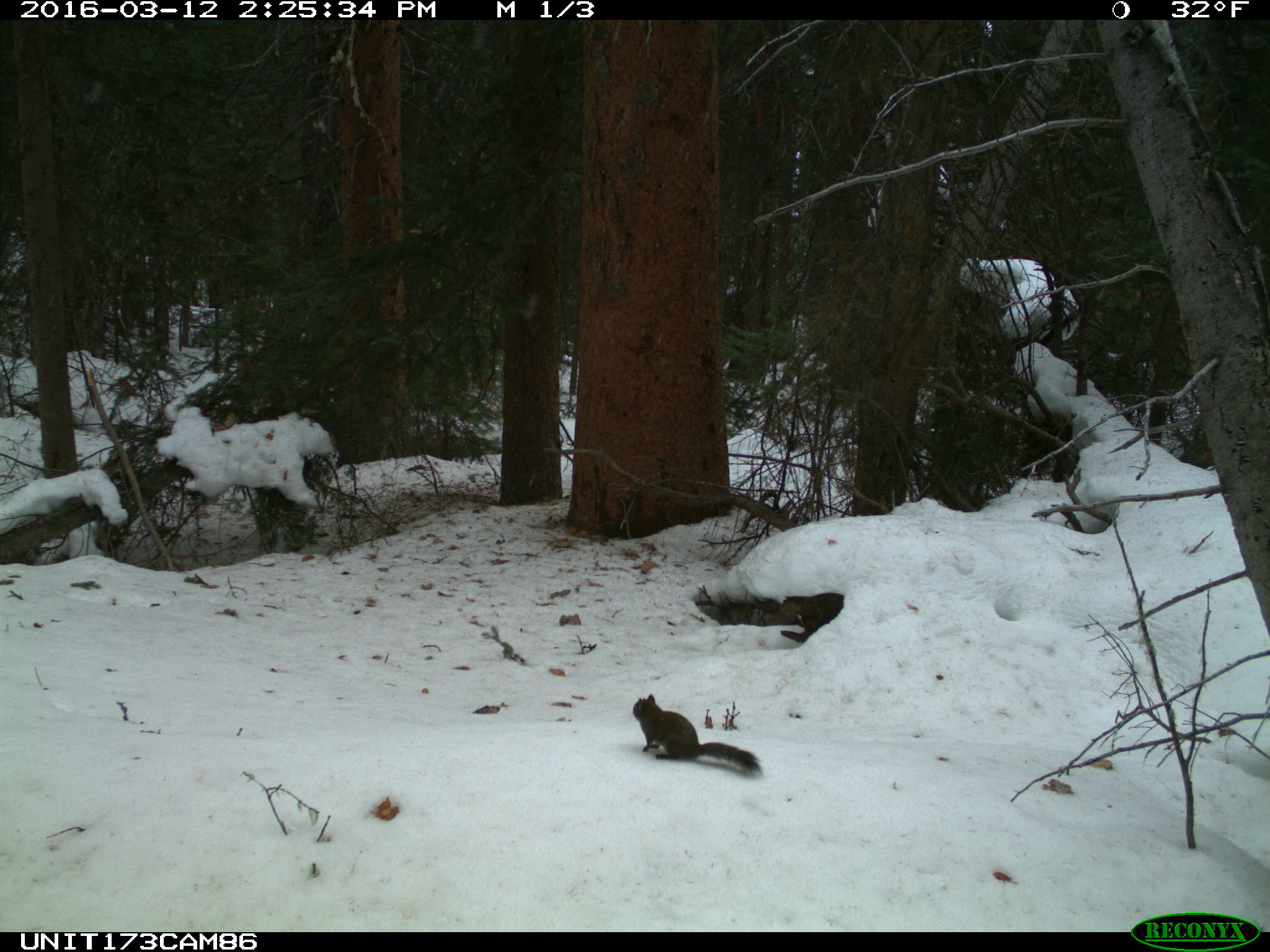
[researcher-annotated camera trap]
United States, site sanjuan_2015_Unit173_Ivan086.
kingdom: Animalia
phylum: Chordata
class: Mammalia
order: Rodentia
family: Sciuridae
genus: Tamiasciurus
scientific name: Tamiasciurus hudsonicus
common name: american red squirrel